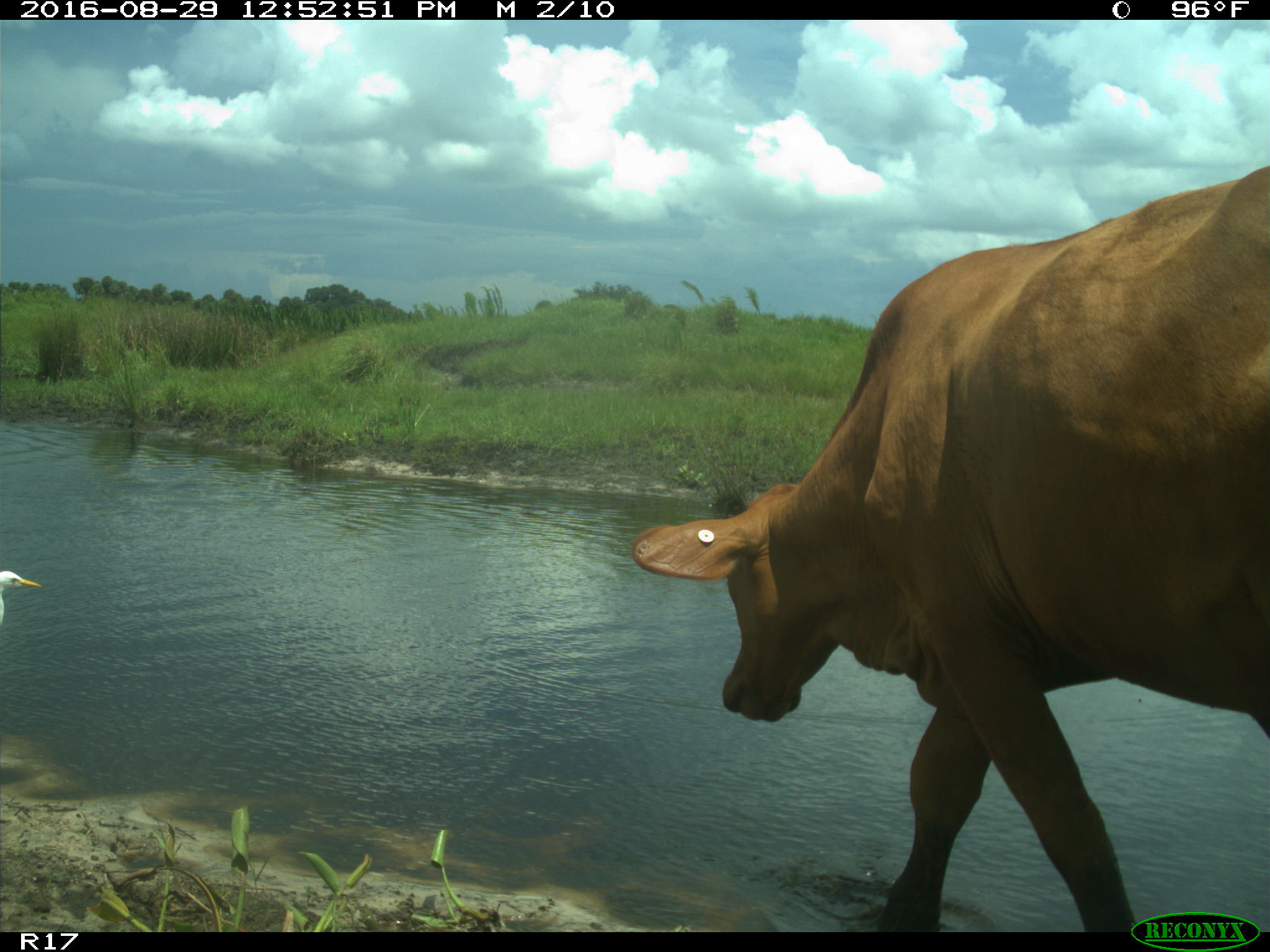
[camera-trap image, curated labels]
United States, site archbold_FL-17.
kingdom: Animalia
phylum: Chordata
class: Mammalia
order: Artiodactyla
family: Bovidae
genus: Bos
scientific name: Bos taurus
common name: domestic cow